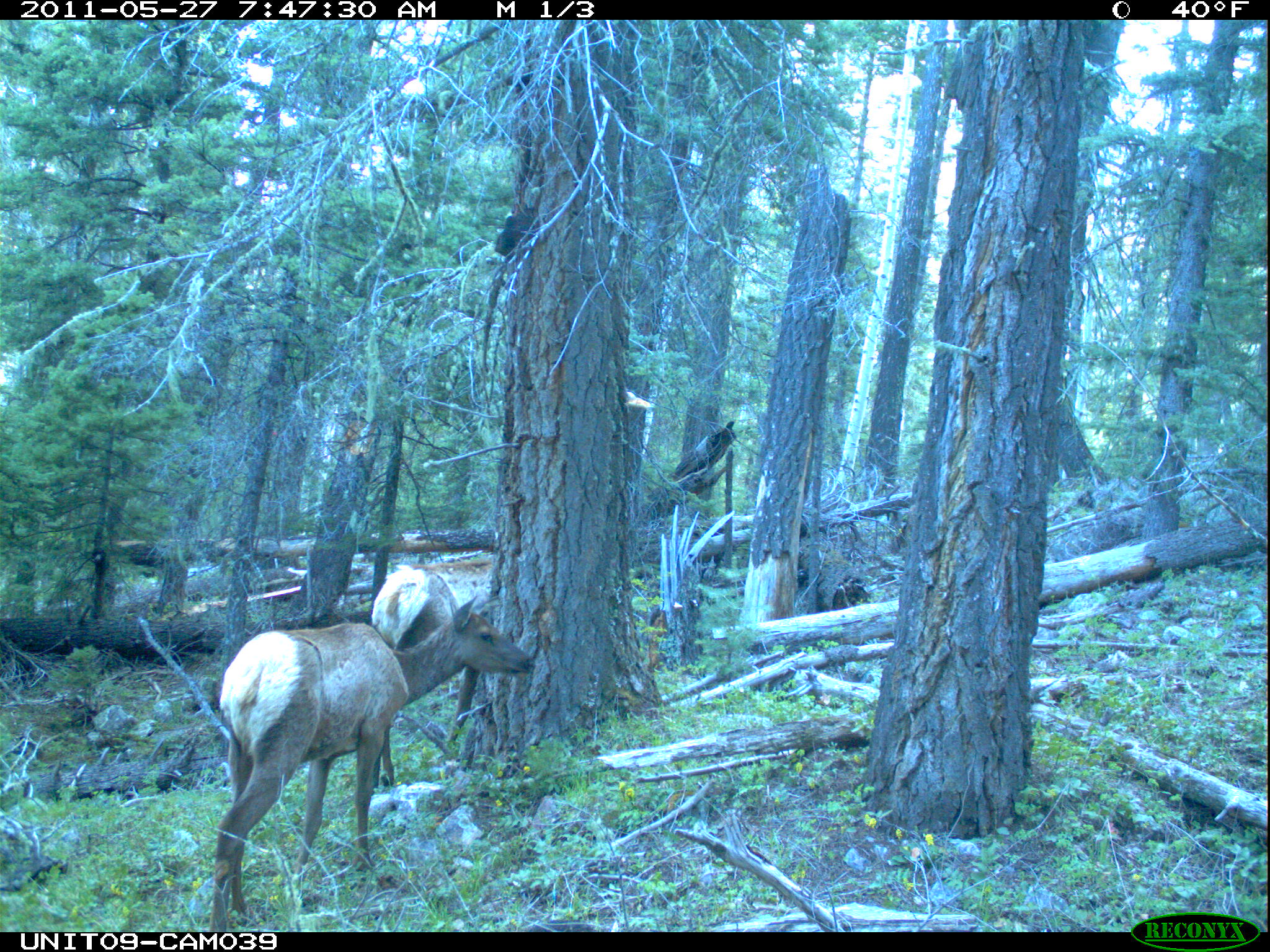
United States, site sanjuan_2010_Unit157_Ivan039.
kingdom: Animalia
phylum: Chordata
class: Mammalia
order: Artiodactyla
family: Cervidae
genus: Cervus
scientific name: Cervus elaphus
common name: red deer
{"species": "Cervus elaphus (red deer)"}